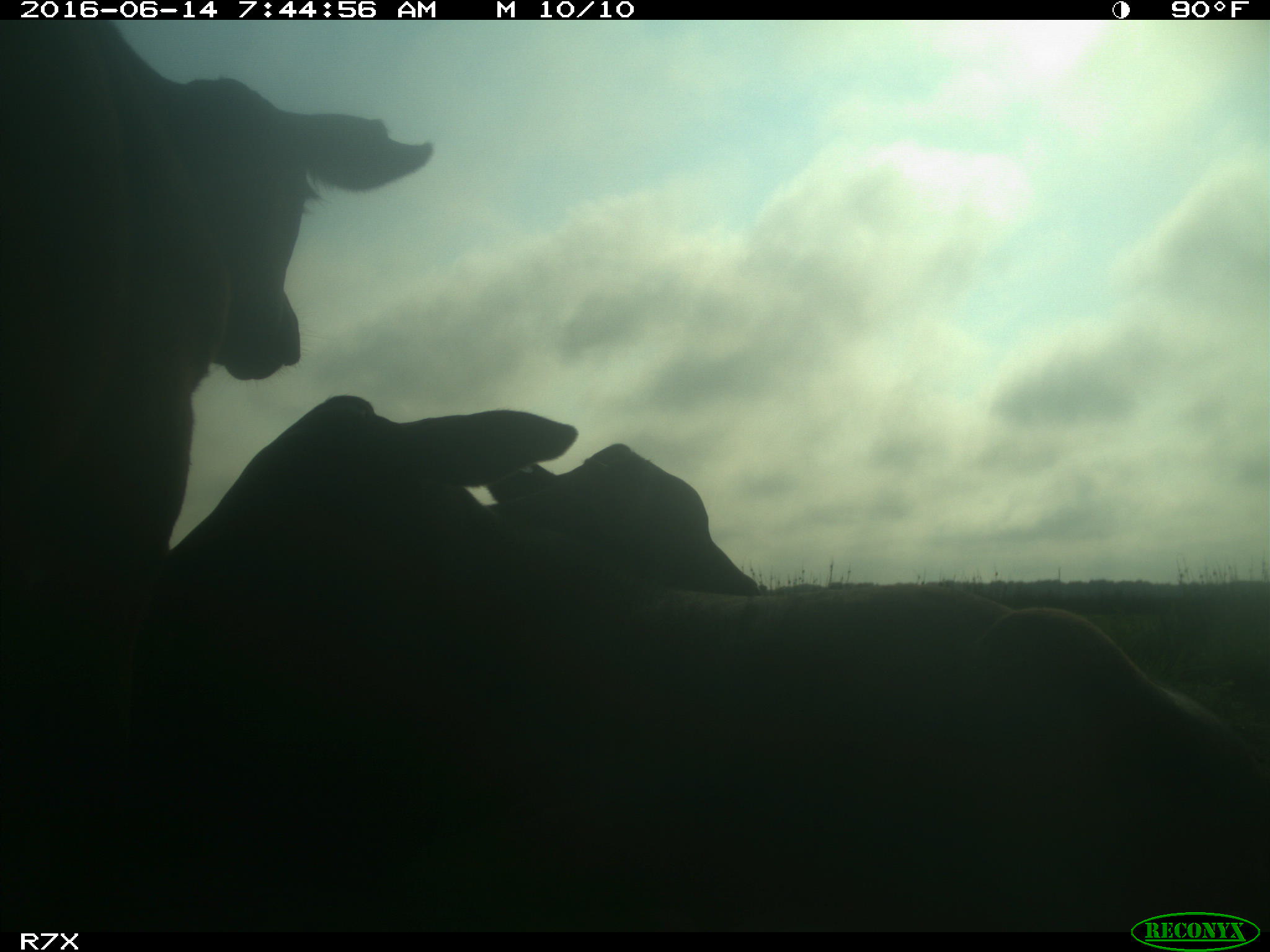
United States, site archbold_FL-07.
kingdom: Animalia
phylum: Chordata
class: Mammalia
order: Artiodactyla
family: Bovidae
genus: Bos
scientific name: Bos taurus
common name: domestic cow